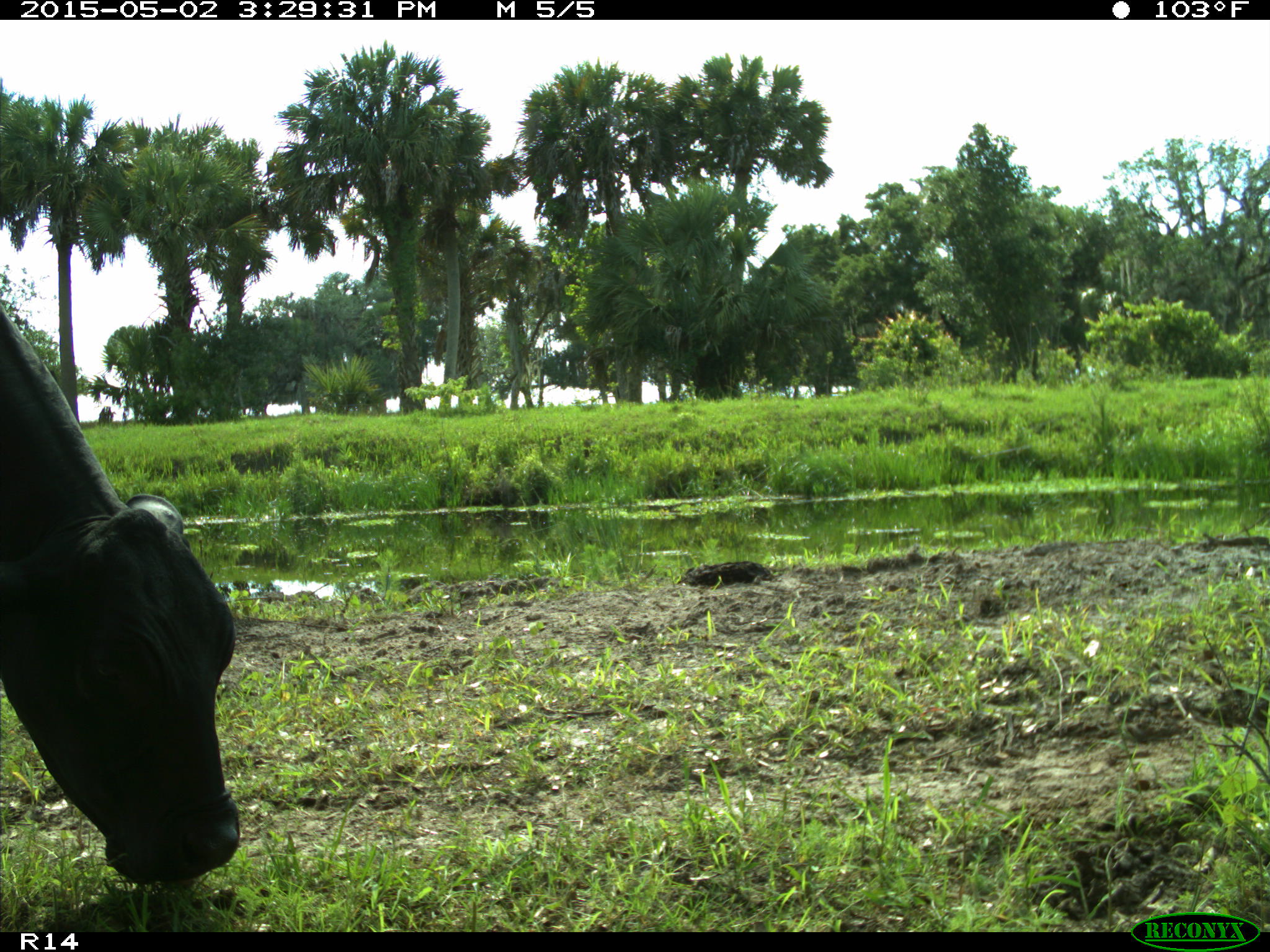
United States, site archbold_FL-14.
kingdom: Animalia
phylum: Chordata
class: Mammalia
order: Artiodactyla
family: Bovidae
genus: Bos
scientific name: Bos taurus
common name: domestic cow